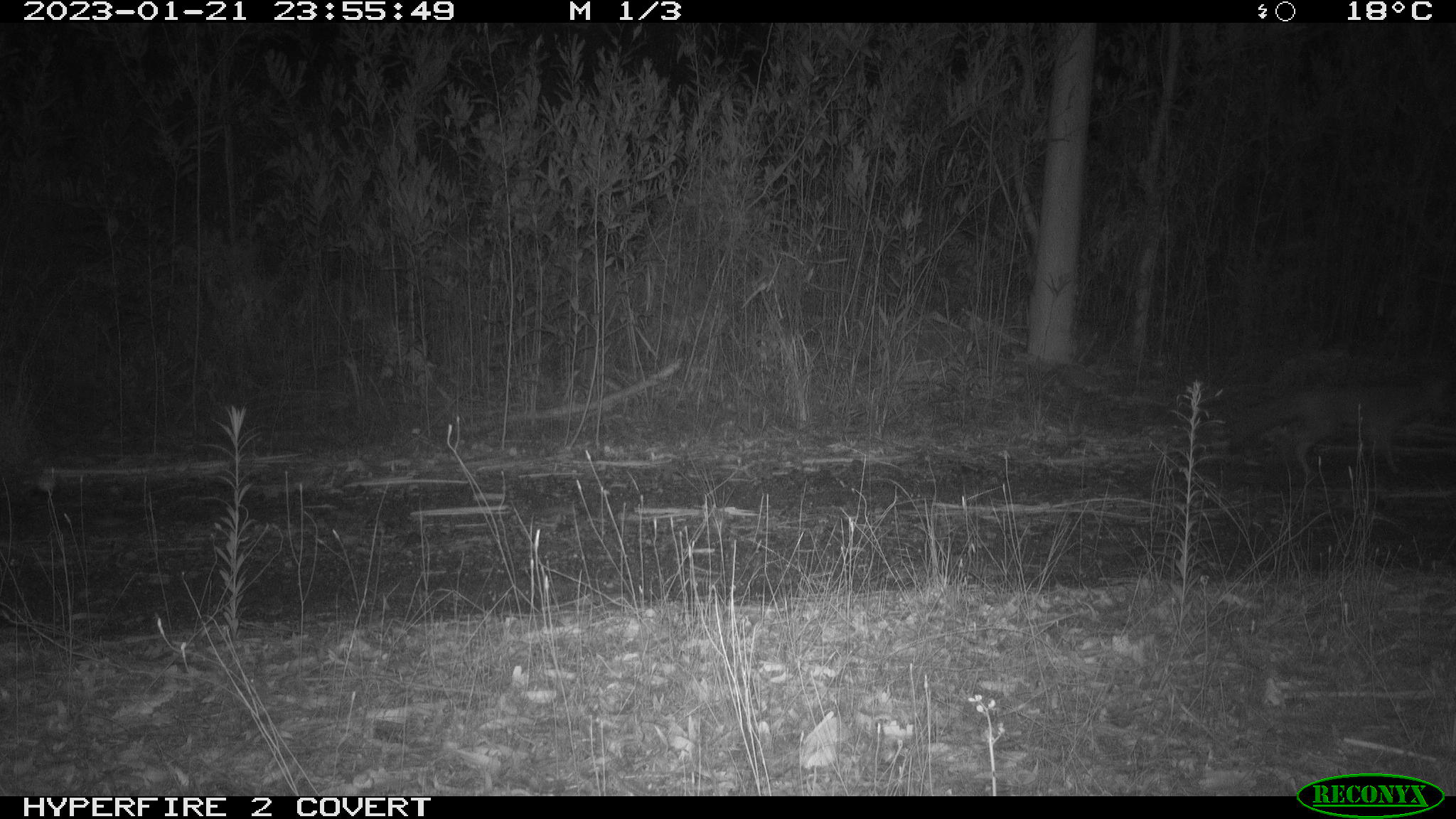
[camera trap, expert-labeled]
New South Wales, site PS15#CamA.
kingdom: Animalia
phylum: Chordata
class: Mammalia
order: Carnivora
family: Canidae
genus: Vulpes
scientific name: Vulpes vulpes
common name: red fox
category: fox